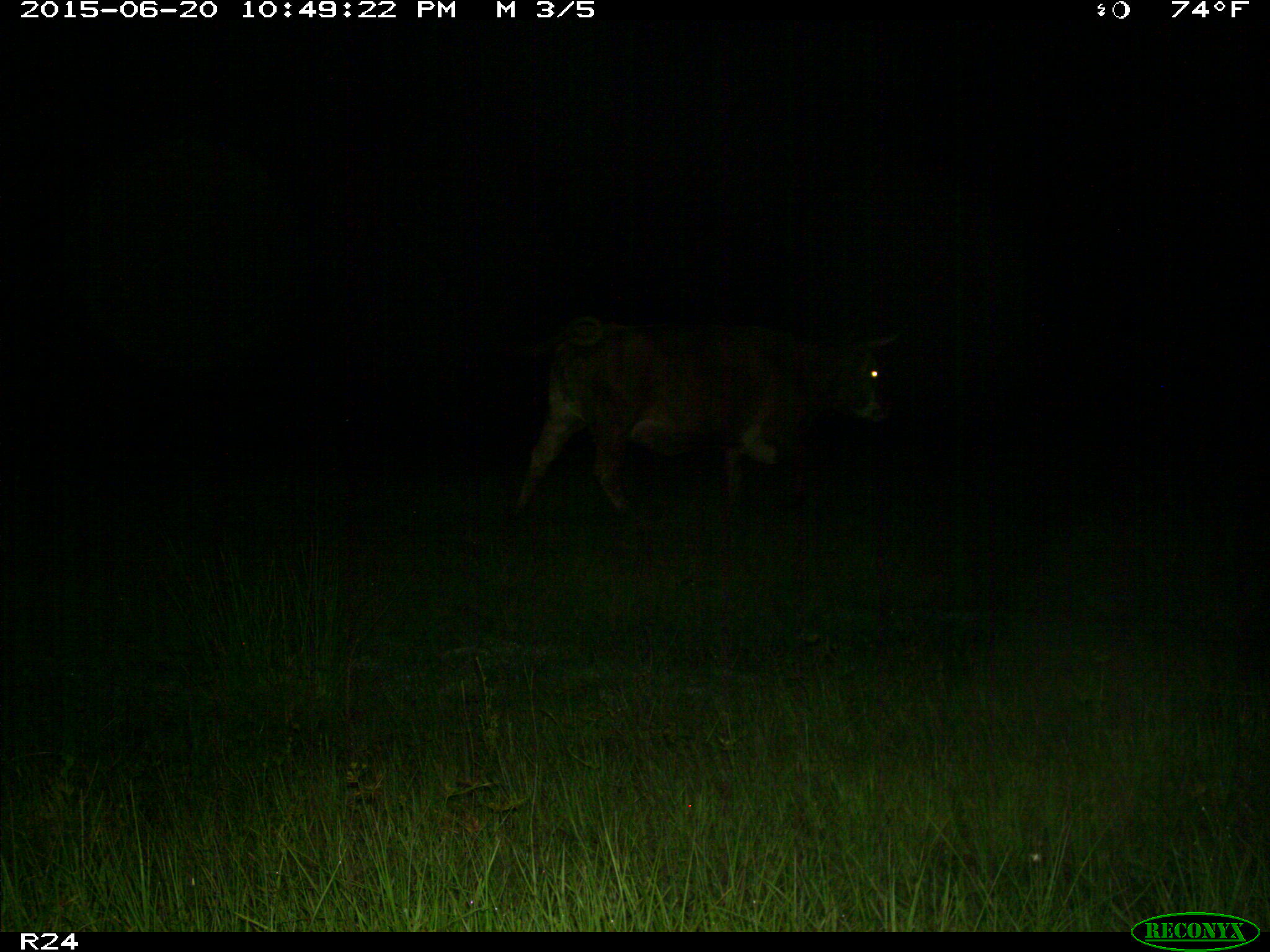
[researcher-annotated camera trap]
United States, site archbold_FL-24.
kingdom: Animalia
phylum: Chordata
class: Mammalia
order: Artiodactyla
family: Bovidae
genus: Bos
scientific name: Bos taurus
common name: domestic cow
Bos taurus (domestic cow).